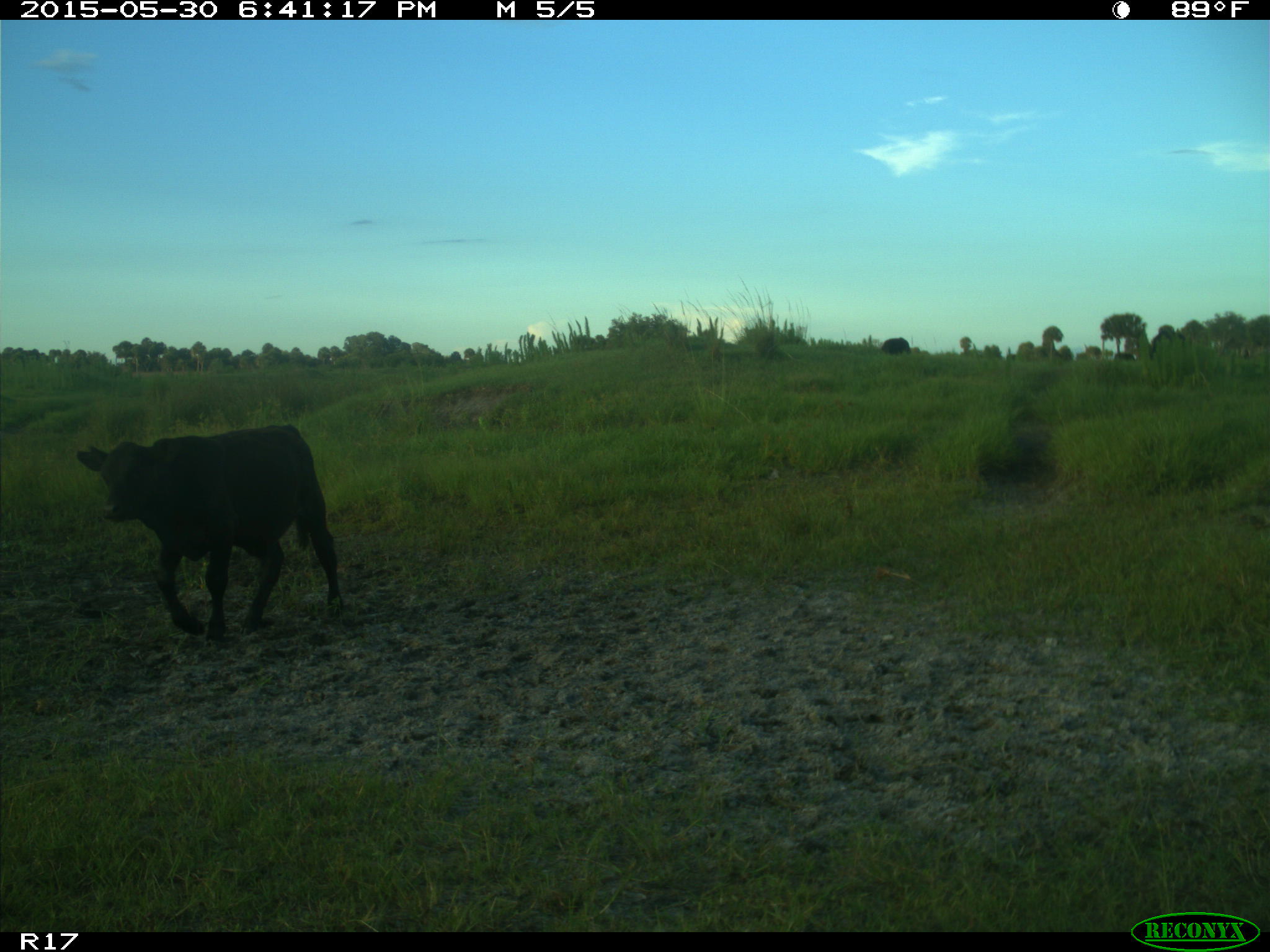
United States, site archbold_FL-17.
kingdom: Animalia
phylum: Chordata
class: Mammalia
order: Artiodactyla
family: Bovidae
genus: Bos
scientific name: Bos taurus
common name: domestic cow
Bos taurus (domestic cow).